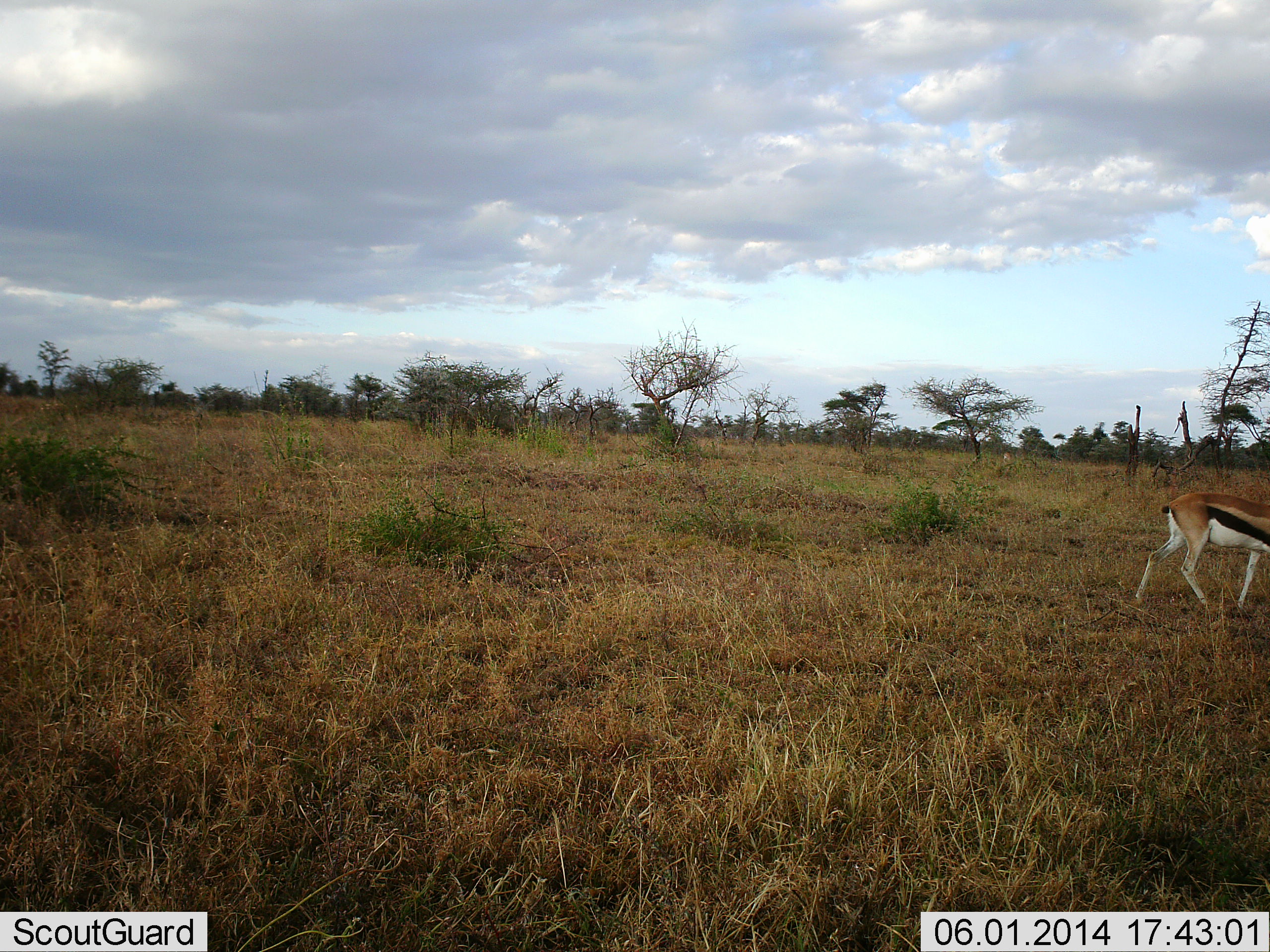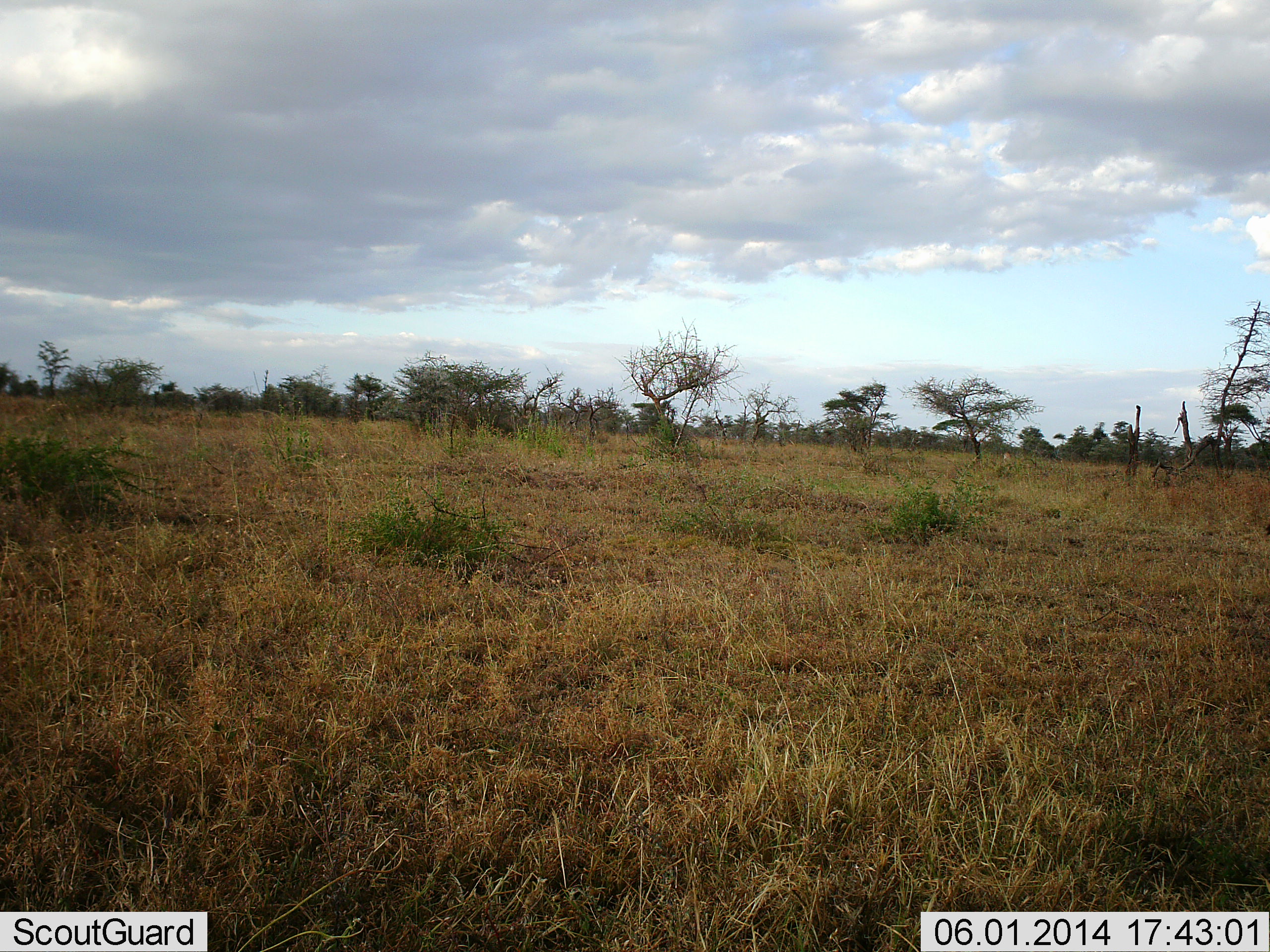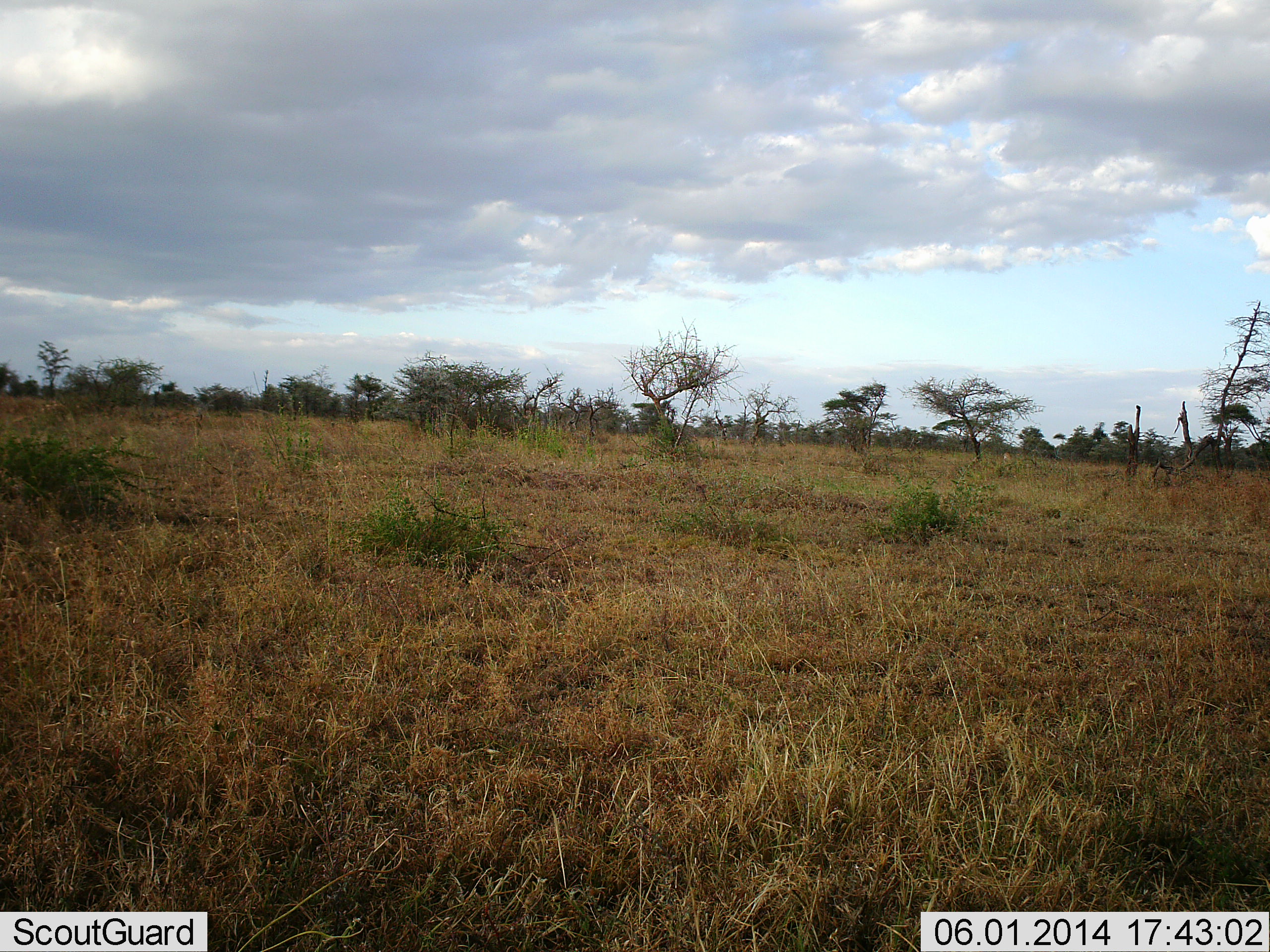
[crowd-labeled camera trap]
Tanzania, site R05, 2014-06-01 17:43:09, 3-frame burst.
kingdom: Animalia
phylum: Chordata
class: Mammalia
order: Artiodactyla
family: Bovidae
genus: Eudorcas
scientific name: Eudorcas thomsonii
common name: thomson's gazelle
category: gazellethomsons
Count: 1.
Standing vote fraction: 0%.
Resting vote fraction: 0%.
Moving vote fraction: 100%.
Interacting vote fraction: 0%.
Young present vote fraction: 0%.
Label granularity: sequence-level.